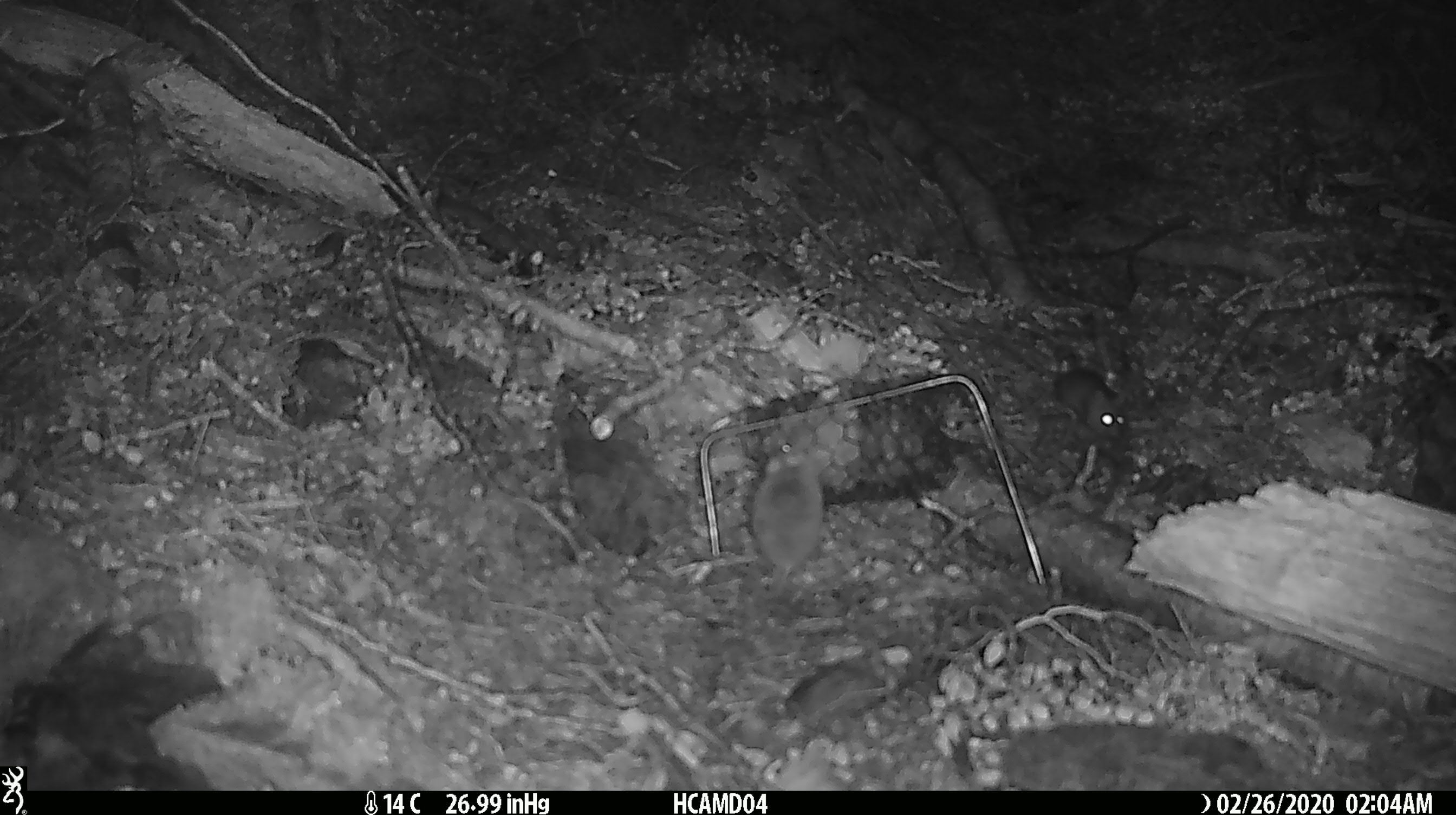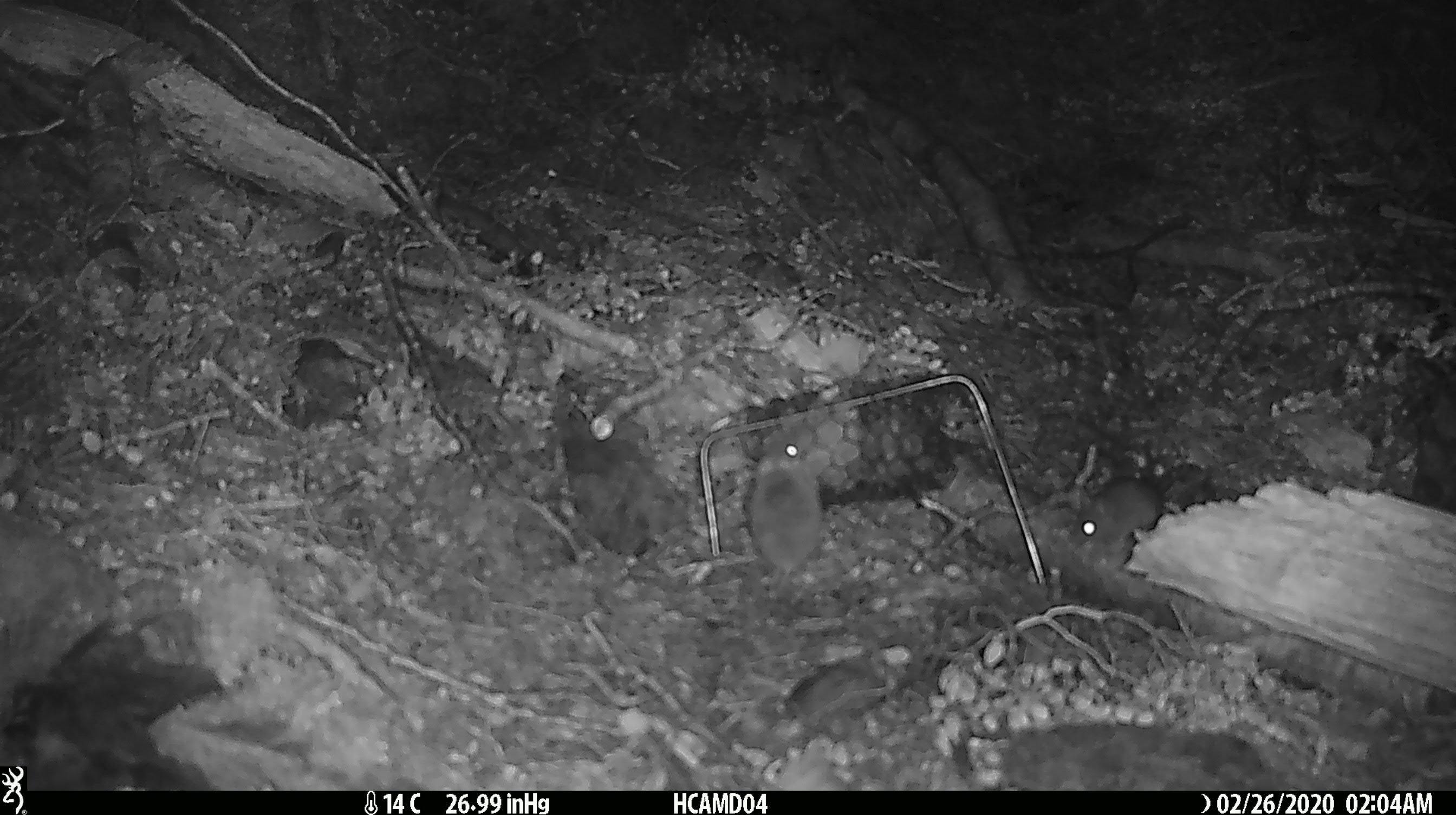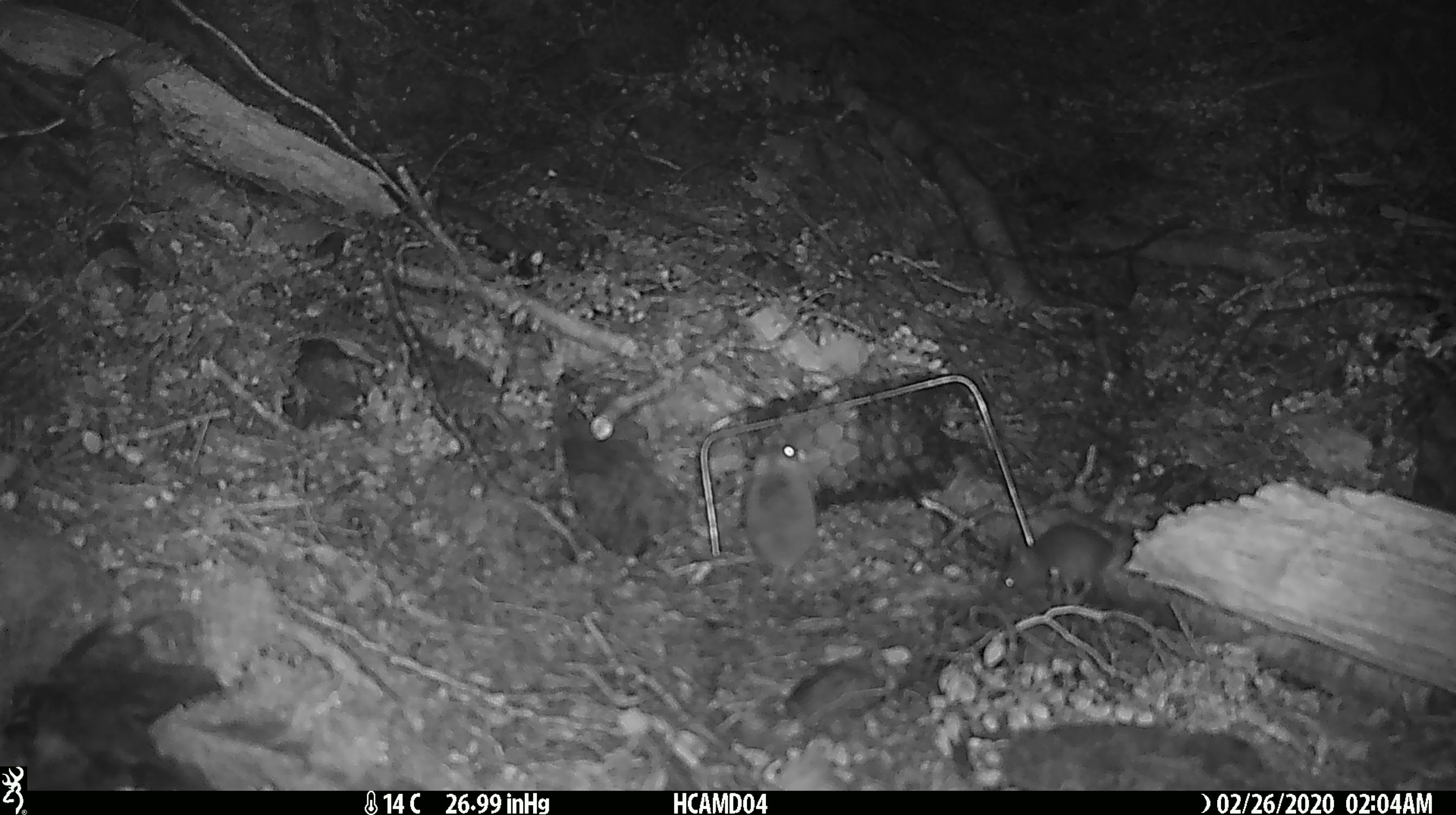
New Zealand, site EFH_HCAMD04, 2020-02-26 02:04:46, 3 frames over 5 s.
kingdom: Animalia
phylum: Chordata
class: Mammalia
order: Rodentia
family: Muridae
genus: Mus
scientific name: Mus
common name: mouse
Mouse (Mus).